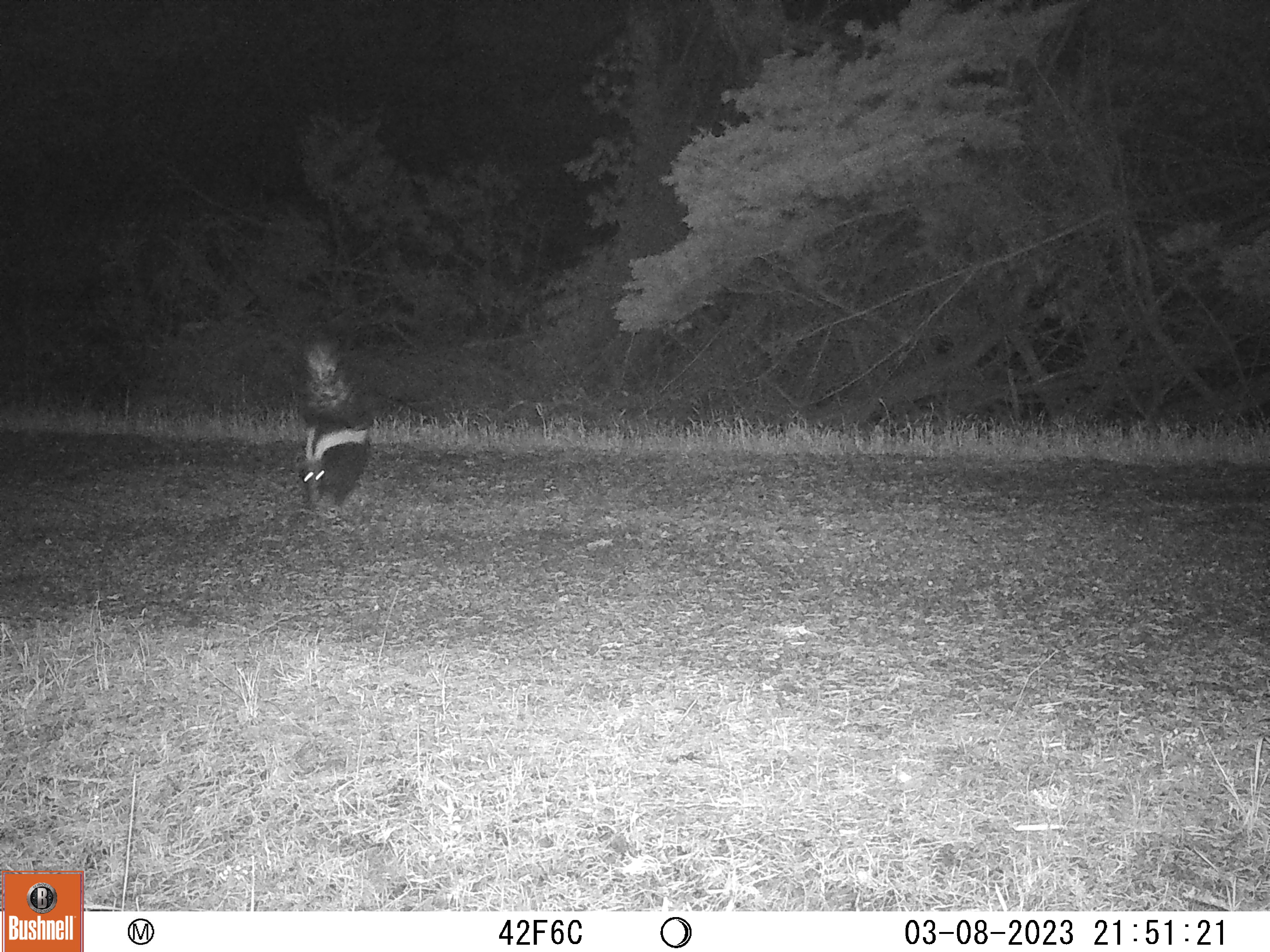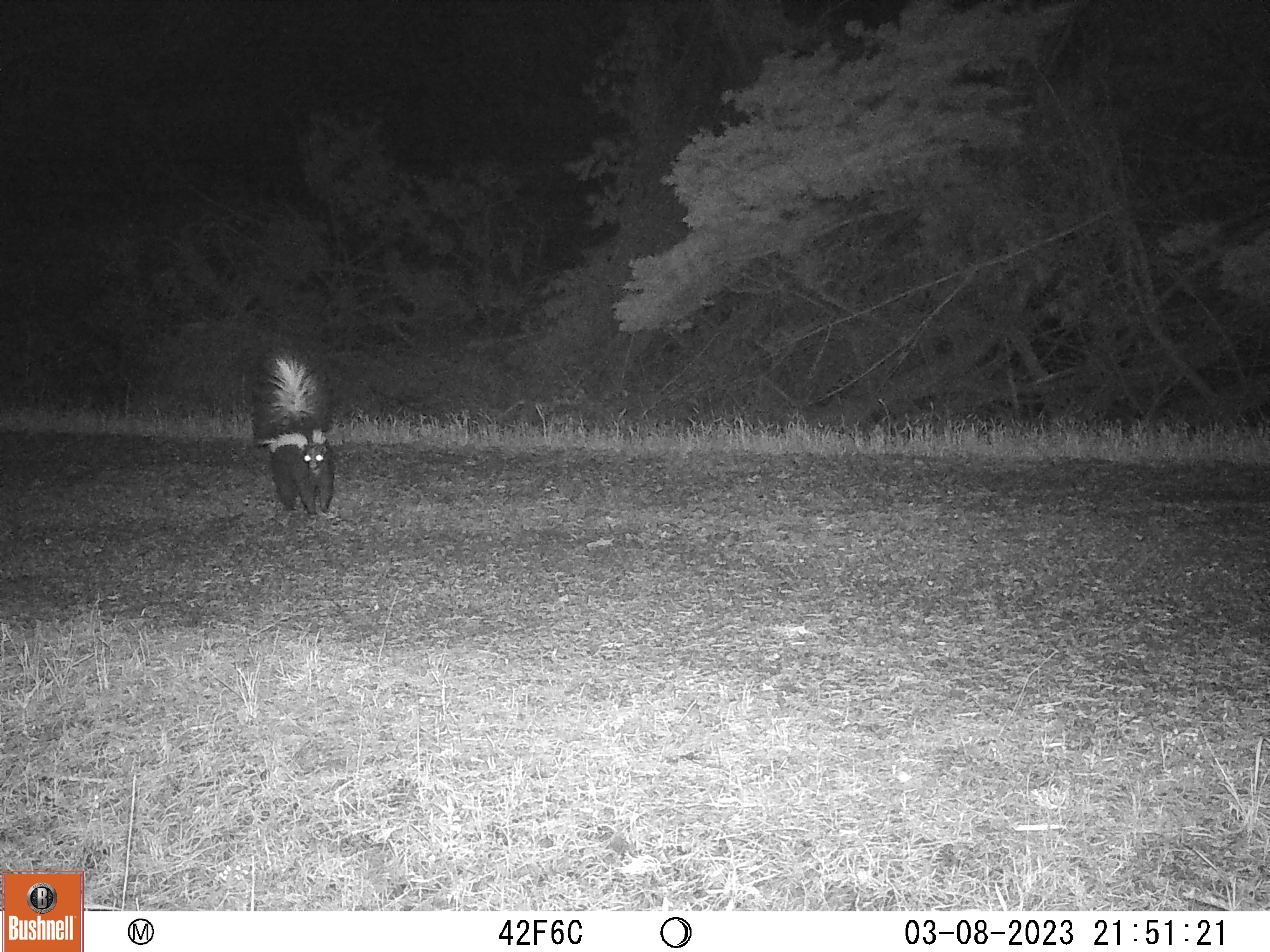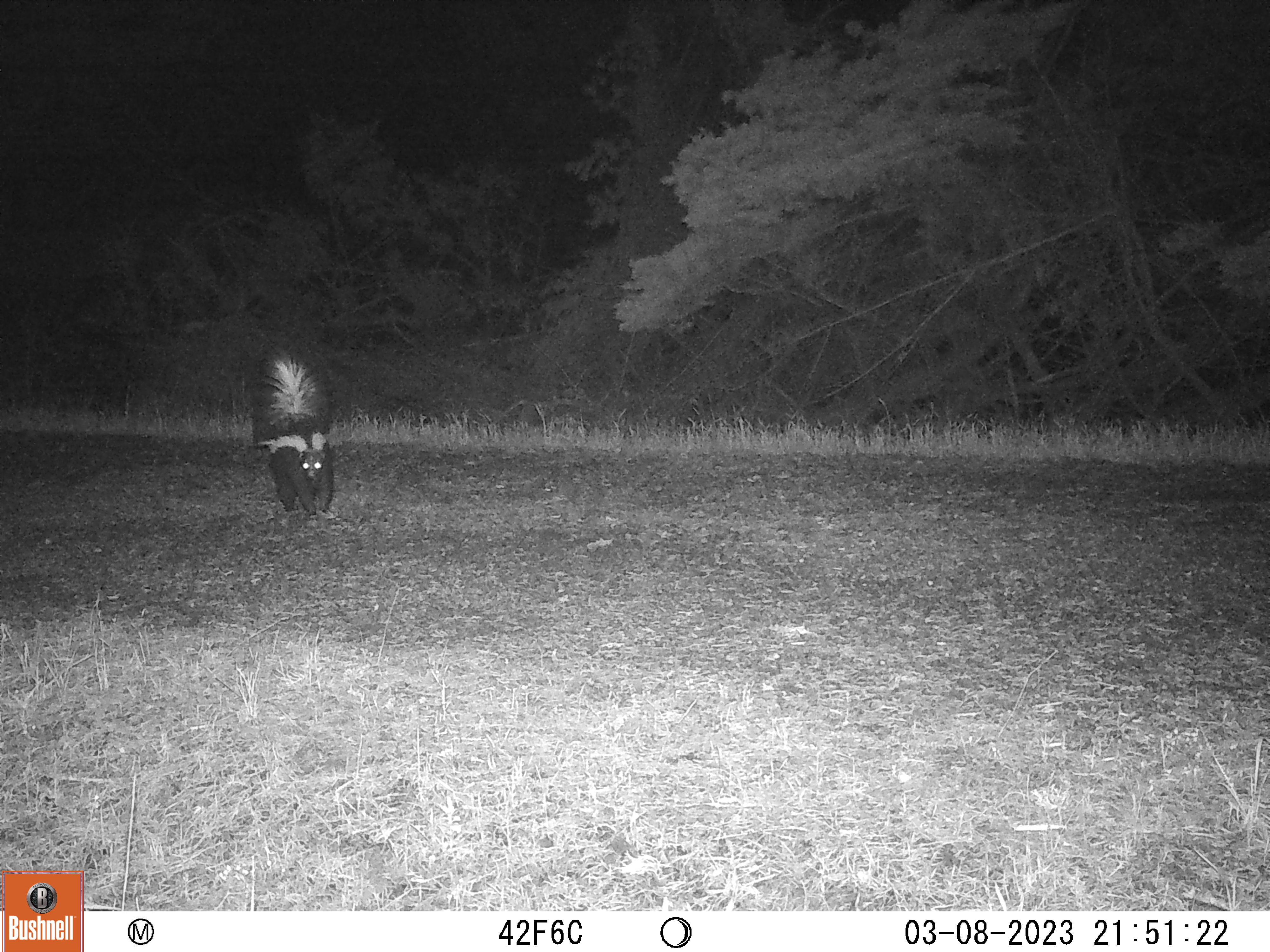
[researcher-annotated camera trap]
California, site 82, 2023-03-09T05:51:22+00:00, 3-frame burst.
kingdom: Animalia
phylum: Chordata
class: Mammalia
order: Carnivora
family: Mephitidae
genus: Mephitis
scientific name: Mephitis mephitis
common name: striped skunk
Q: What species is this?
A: Striped skunk (Mephitis mephitis).